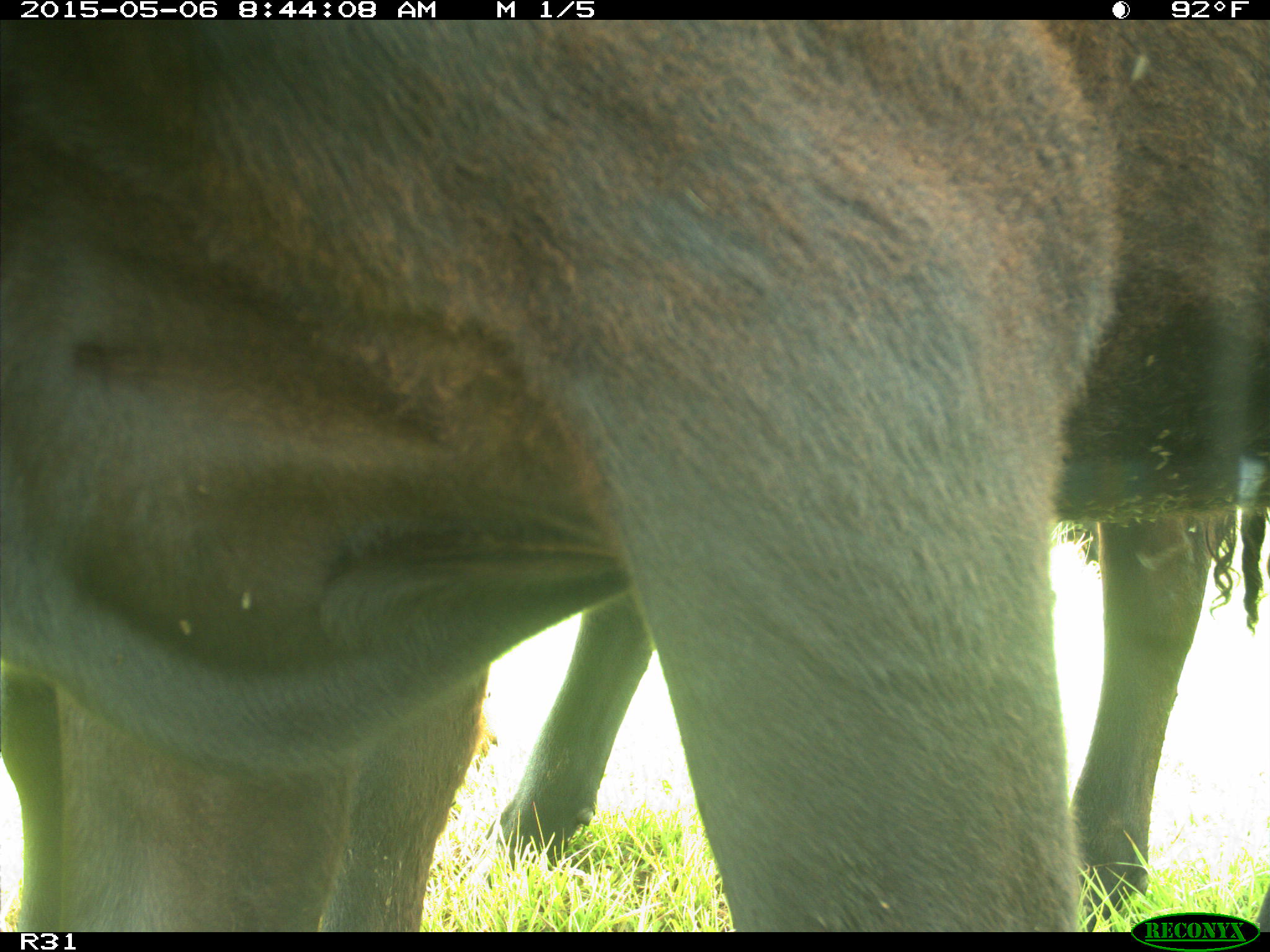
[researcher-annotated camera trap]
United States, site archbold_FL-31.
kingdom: Animalia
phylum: Chordata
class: Mammalia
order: Artiodactyla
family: Bovidae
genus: Bos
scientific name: Bos taurus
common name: domestic cow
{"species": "Bos taurus (domestic cow)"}